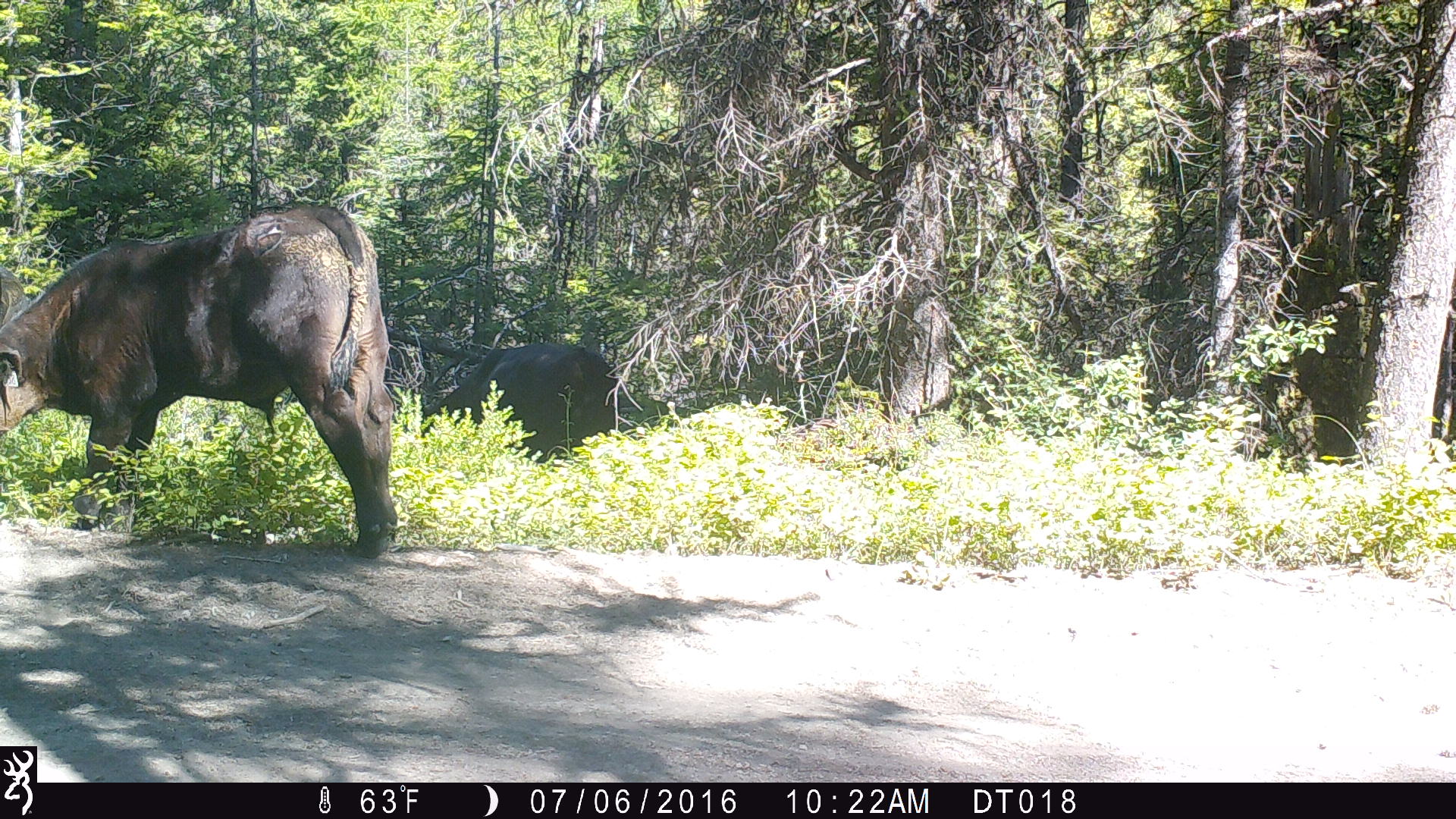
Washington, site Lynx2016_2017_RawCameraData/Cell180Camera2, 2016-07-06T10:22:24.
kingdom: Animalia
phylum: Chordata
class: Mammalia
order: Artiodactyla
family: Bovidae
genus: Bos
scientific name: Bos taurus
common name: domestic cattle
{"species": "domestic cattle (Bos taurus)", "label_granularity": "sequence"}